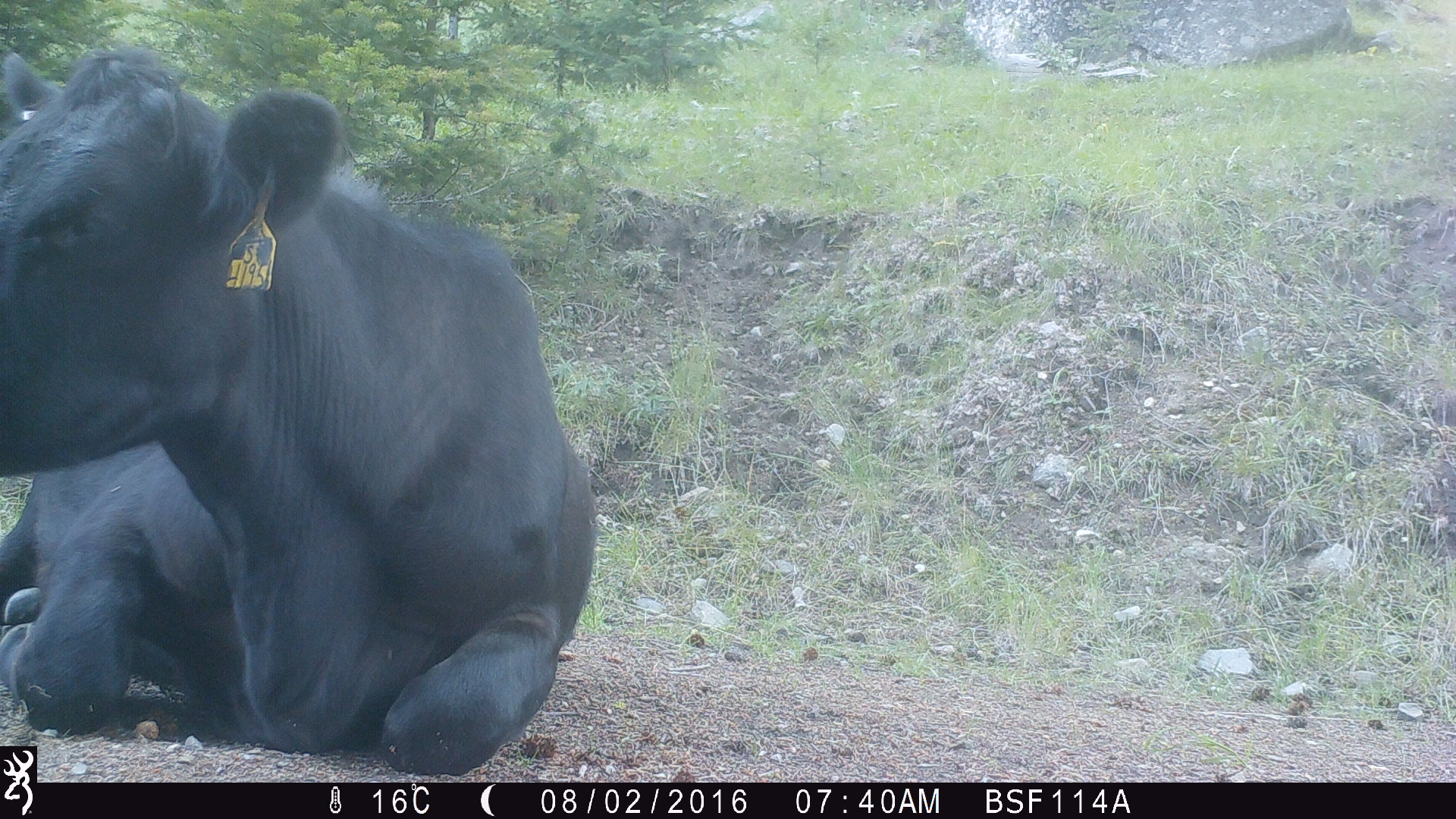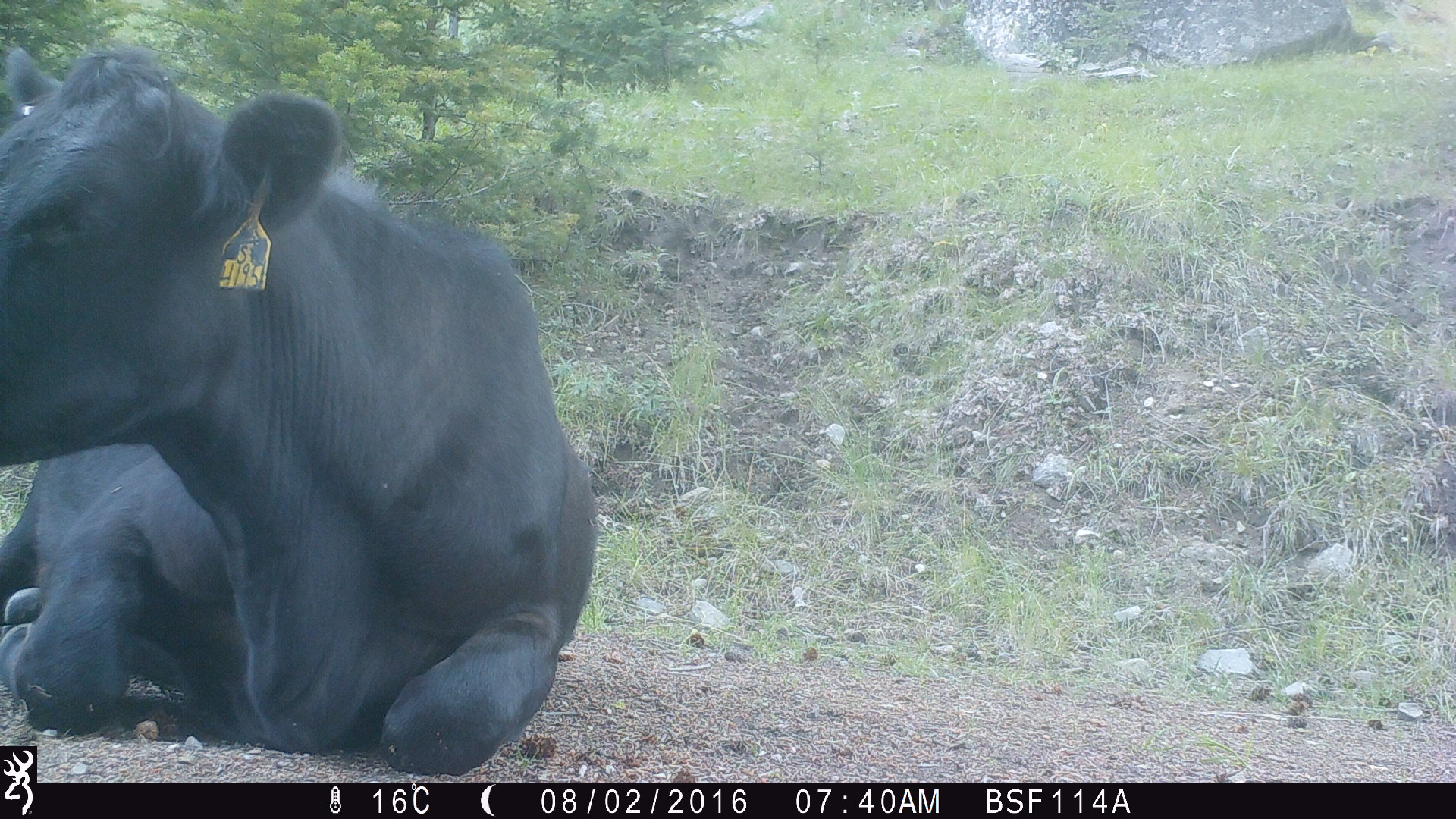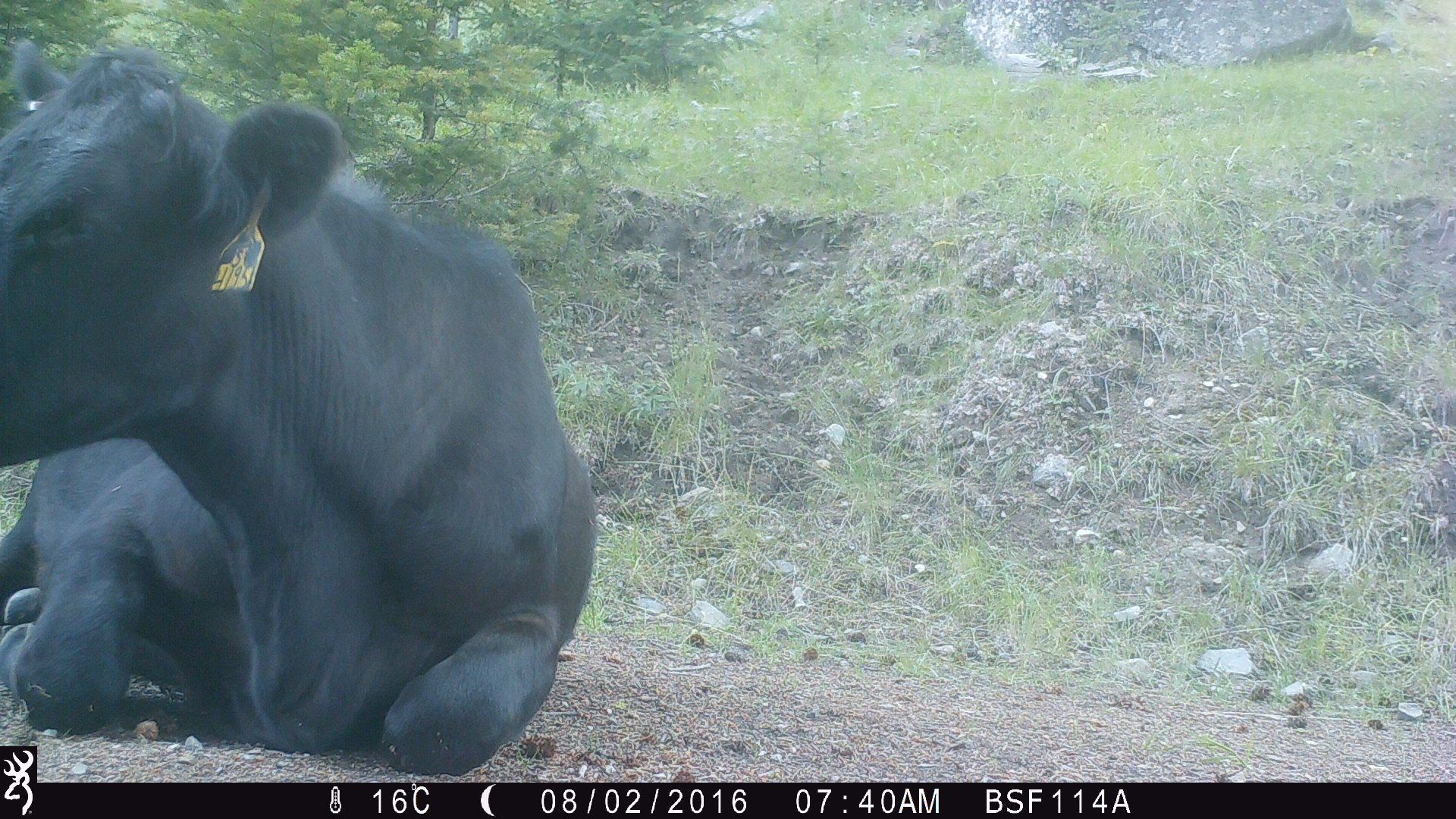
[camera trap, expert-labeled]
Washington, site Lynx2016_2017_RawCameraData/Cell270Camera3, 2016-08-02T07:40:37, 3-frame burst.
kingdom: Animalia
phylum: Chordata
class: Mammalia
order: Artiodactyla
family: Bovidae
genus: Bos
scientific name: Bos taurus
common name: domestic cattle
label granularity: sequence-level